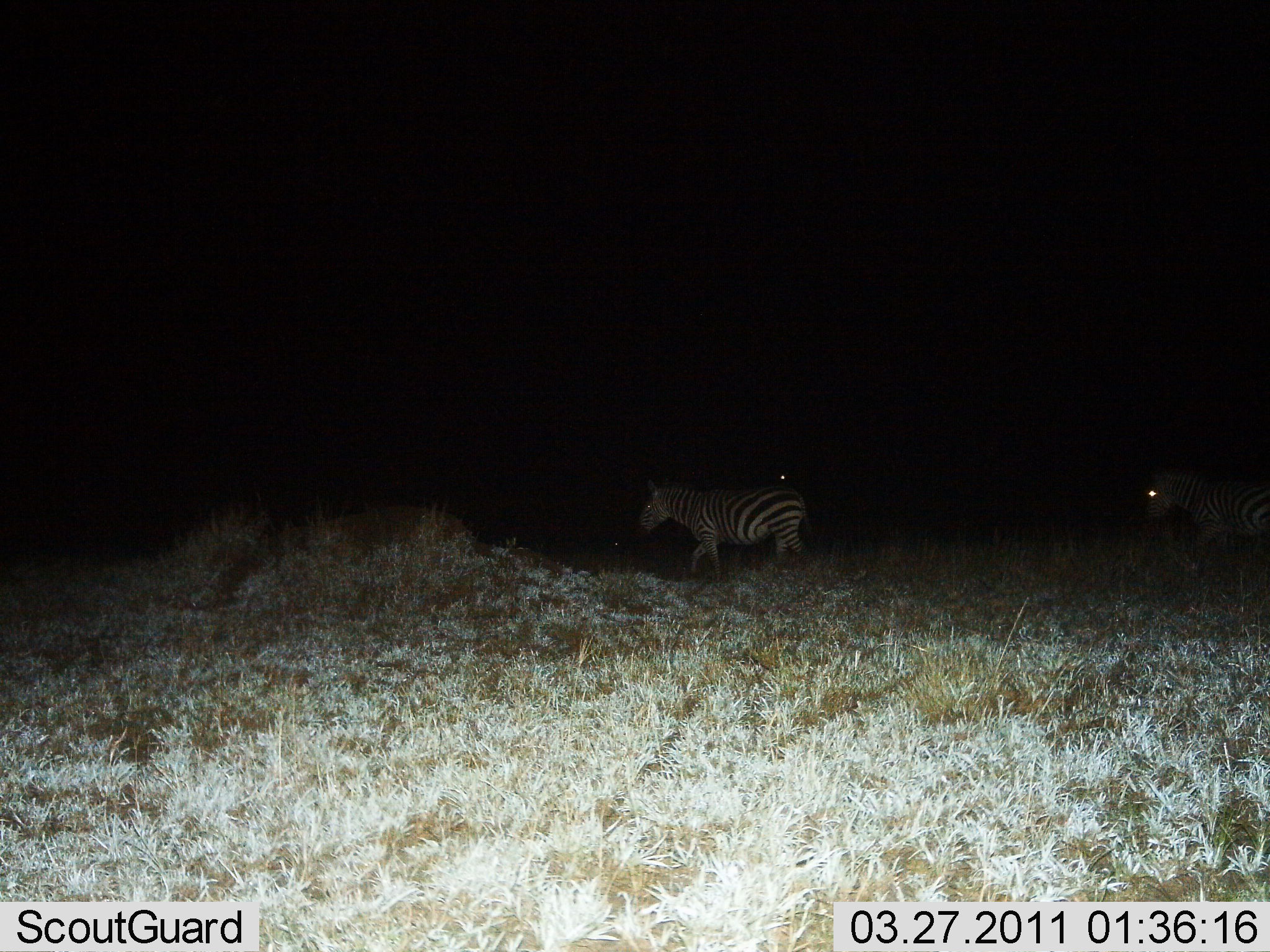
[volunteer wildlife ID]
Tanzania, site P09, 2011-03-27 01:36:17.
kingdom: Animalia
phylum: Chordata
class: Mammalia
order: Perissodactyla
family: Equidae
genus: Equus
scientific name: Equus quagga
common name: plains zebra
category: zebra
Zebra (plains zebra) (Equus quagga), count 2. Behavior (volunteer vote fractions): standing 9%, resting 0%, moving 91%, interacting 0%. Young present (vote fraction): 0%. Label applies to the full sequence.